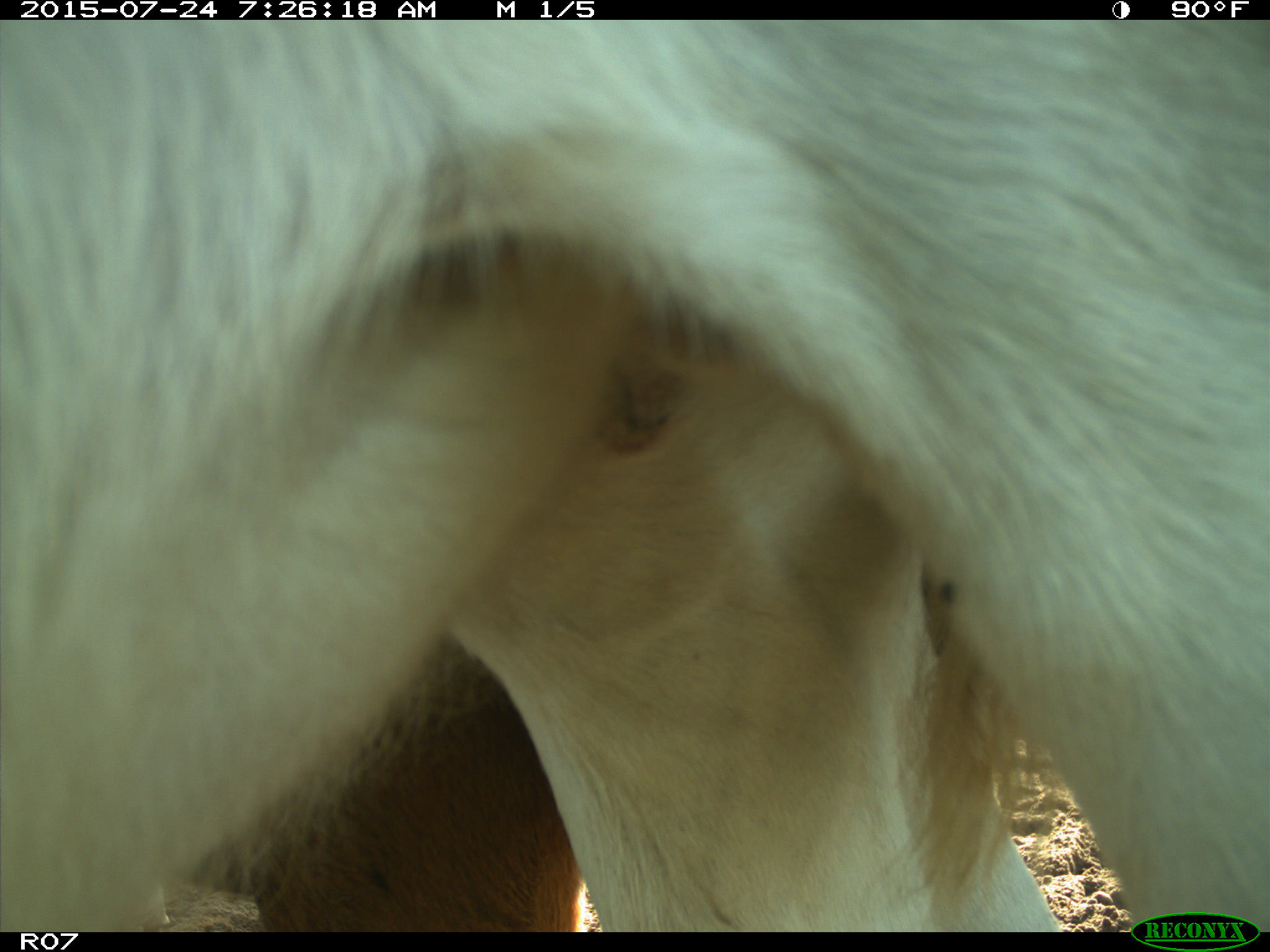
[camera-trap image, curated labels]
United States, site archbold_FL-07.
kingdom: Animalia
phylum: Chordata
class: Mammalia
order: Artiodactyla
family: Bovidae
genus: Bos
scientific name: Bos taurus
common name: domestic cow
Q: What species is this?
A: Bos taurus (domestic cow).